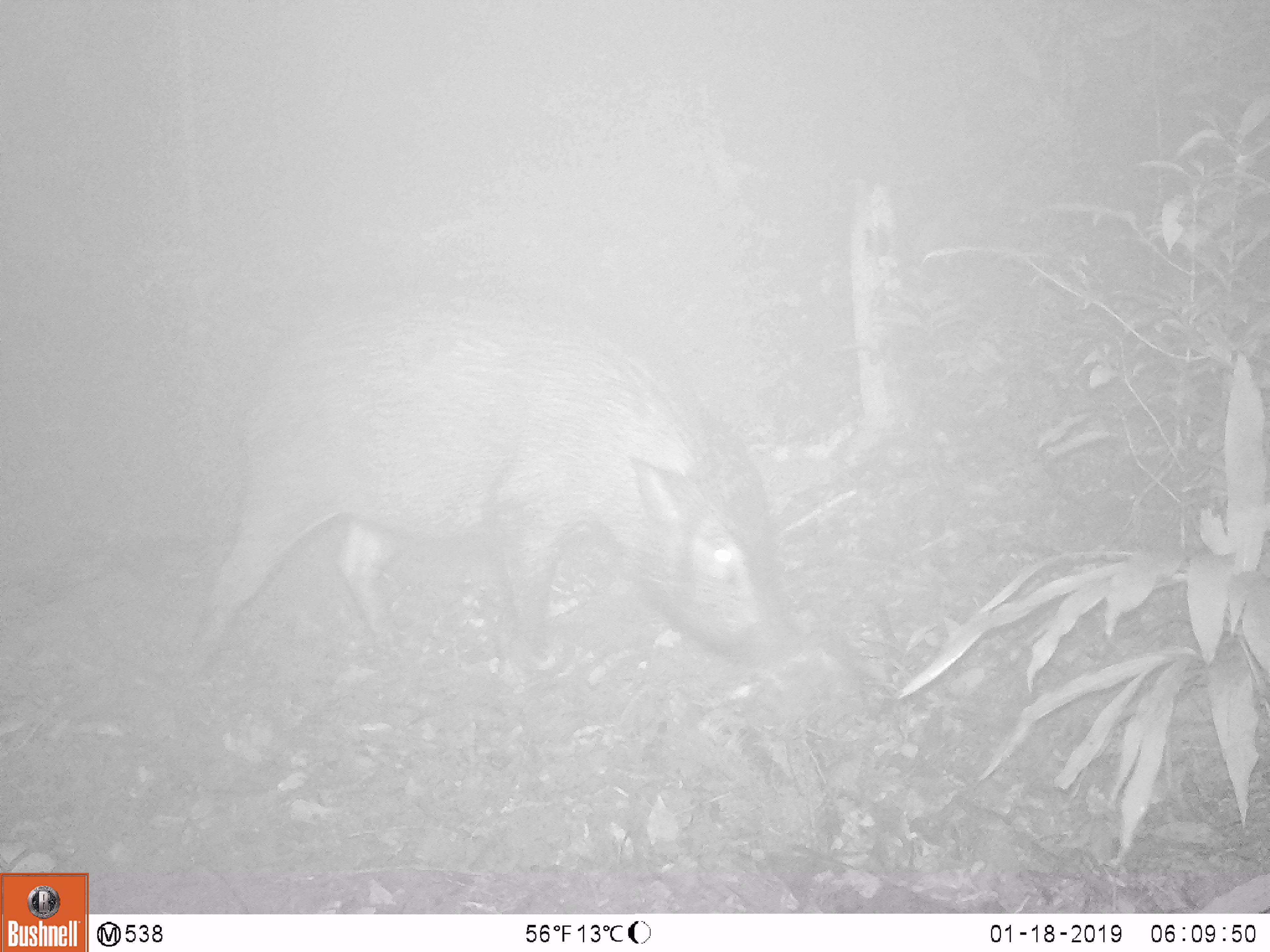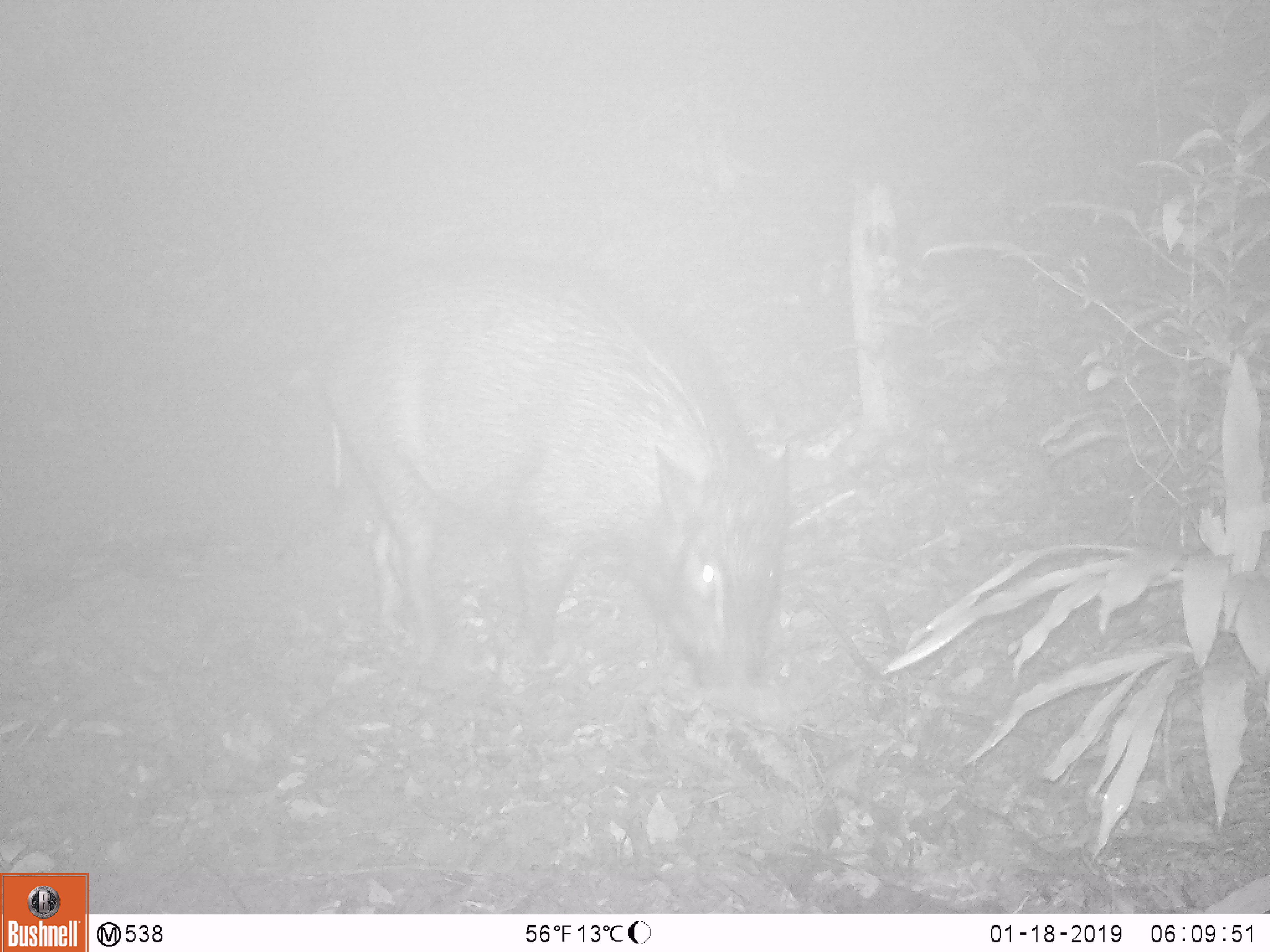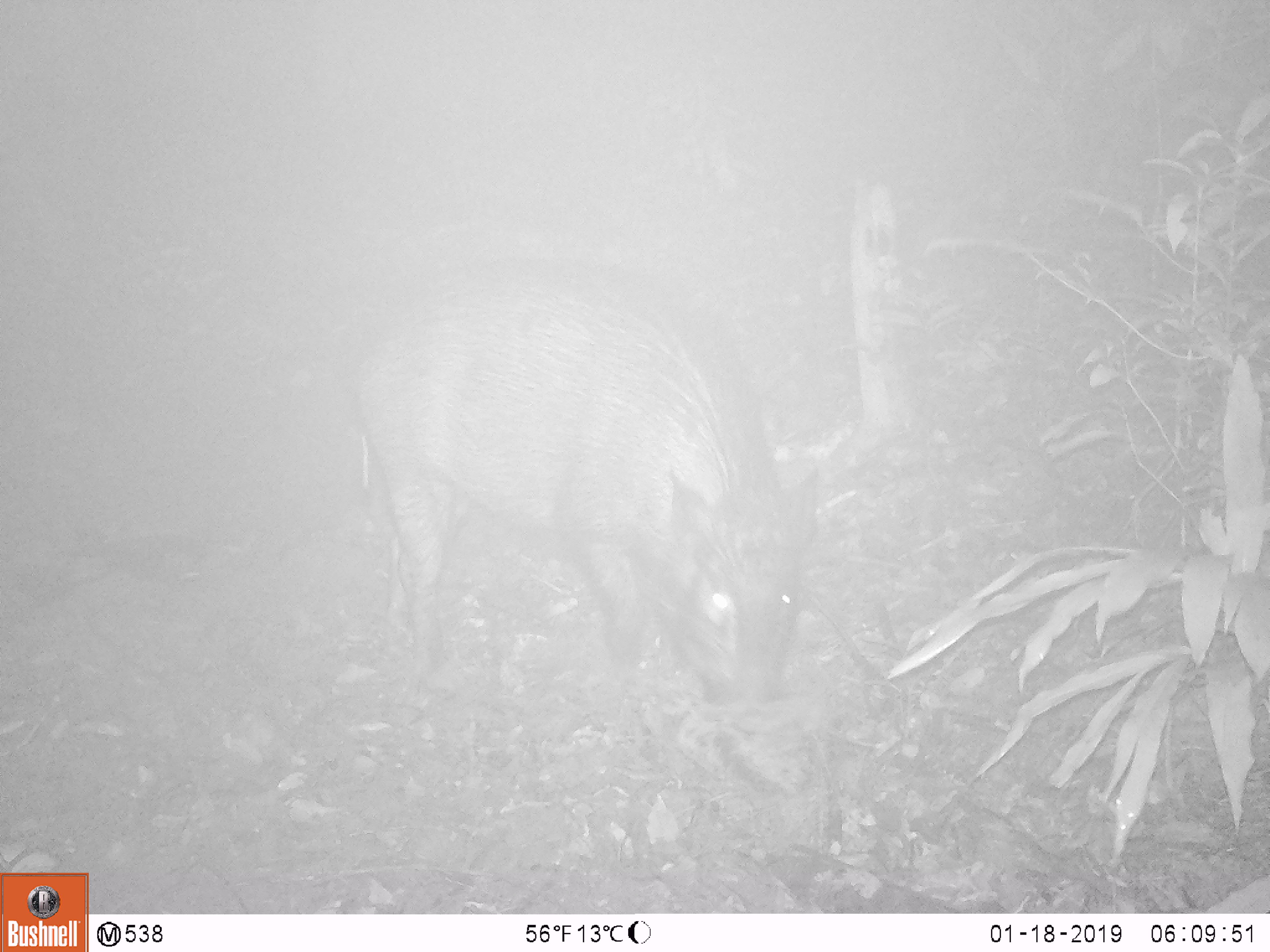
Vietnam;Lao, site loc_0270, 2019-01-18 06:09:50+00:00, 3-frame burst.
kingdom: Animalia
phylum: Chordata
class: Mammalia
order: Artiodactyla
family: Suidae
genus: Sus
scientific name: Sus scrofa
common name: eurasian wild pig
Eurasian wild pig (Sus scrofa). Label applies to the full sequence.